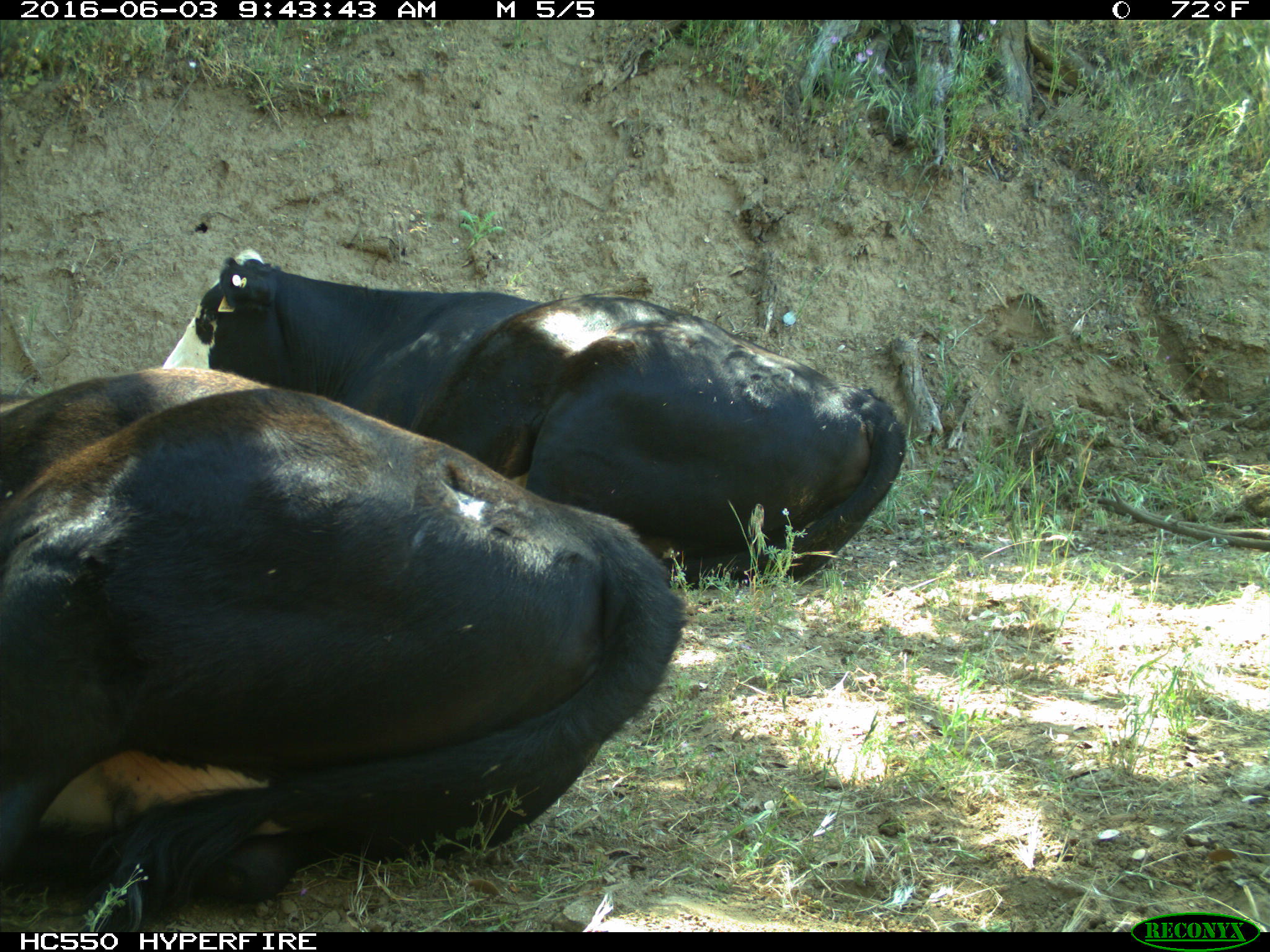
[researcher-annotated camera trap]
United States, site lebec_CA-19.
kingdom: Animalia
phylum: Chordata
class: Mammalia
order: Artiodactyla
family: Bovidae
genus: Bos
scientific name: Bos taurus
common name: domestic cow